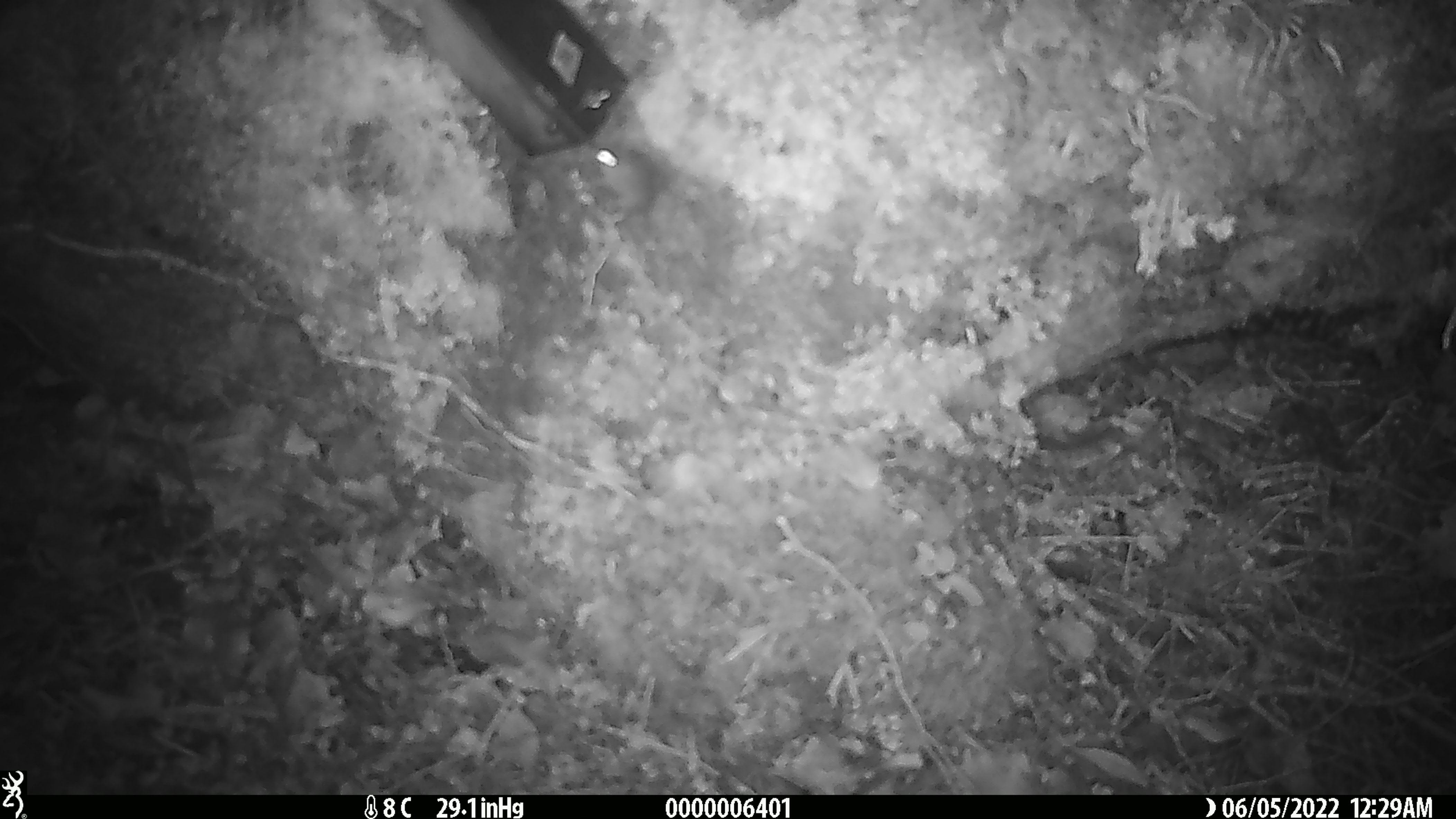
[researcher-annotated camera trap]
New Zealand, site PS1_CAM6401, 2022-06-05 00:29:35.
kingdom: Animalia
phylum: Chordata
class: Mammalia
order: Rodentia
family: Muridae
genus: Mus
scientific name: Mus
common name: mouse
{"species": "mouse (Mus)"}